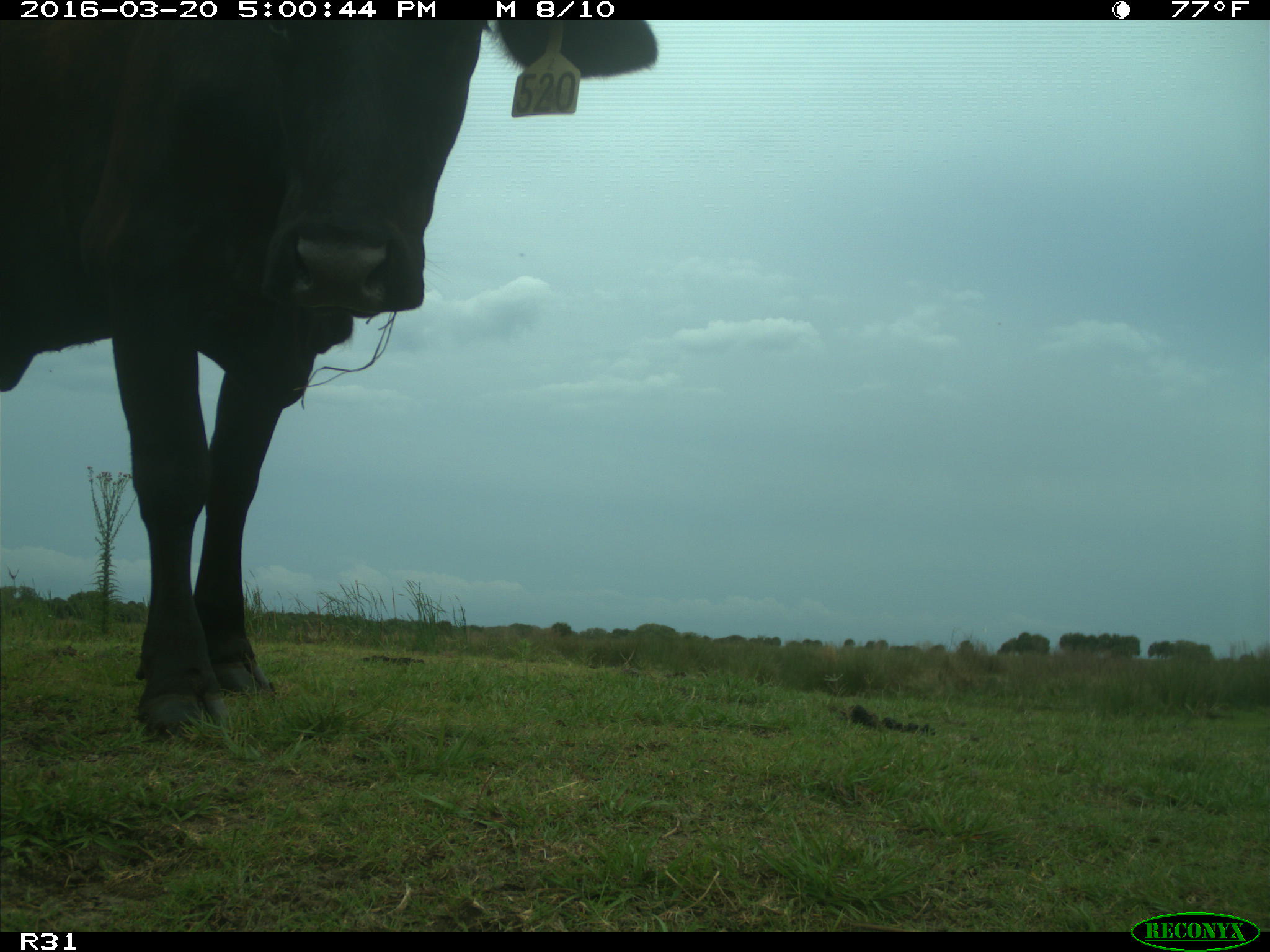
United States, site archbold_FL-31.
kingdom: Animalia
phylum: Chordata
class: Mammalia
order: Artiodactyla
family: Bovidae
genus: Bos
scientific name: Bos taurus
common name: domestic cow